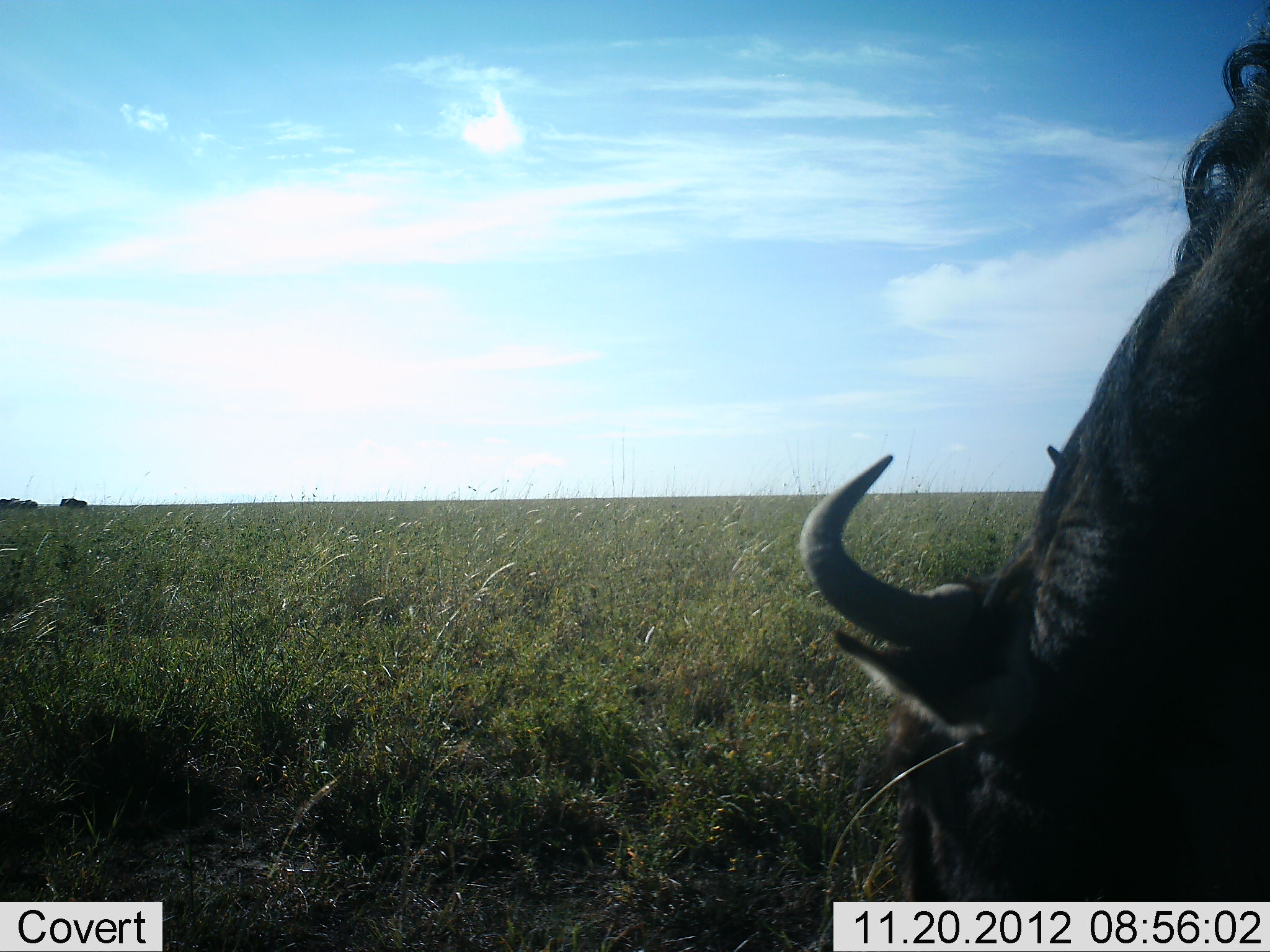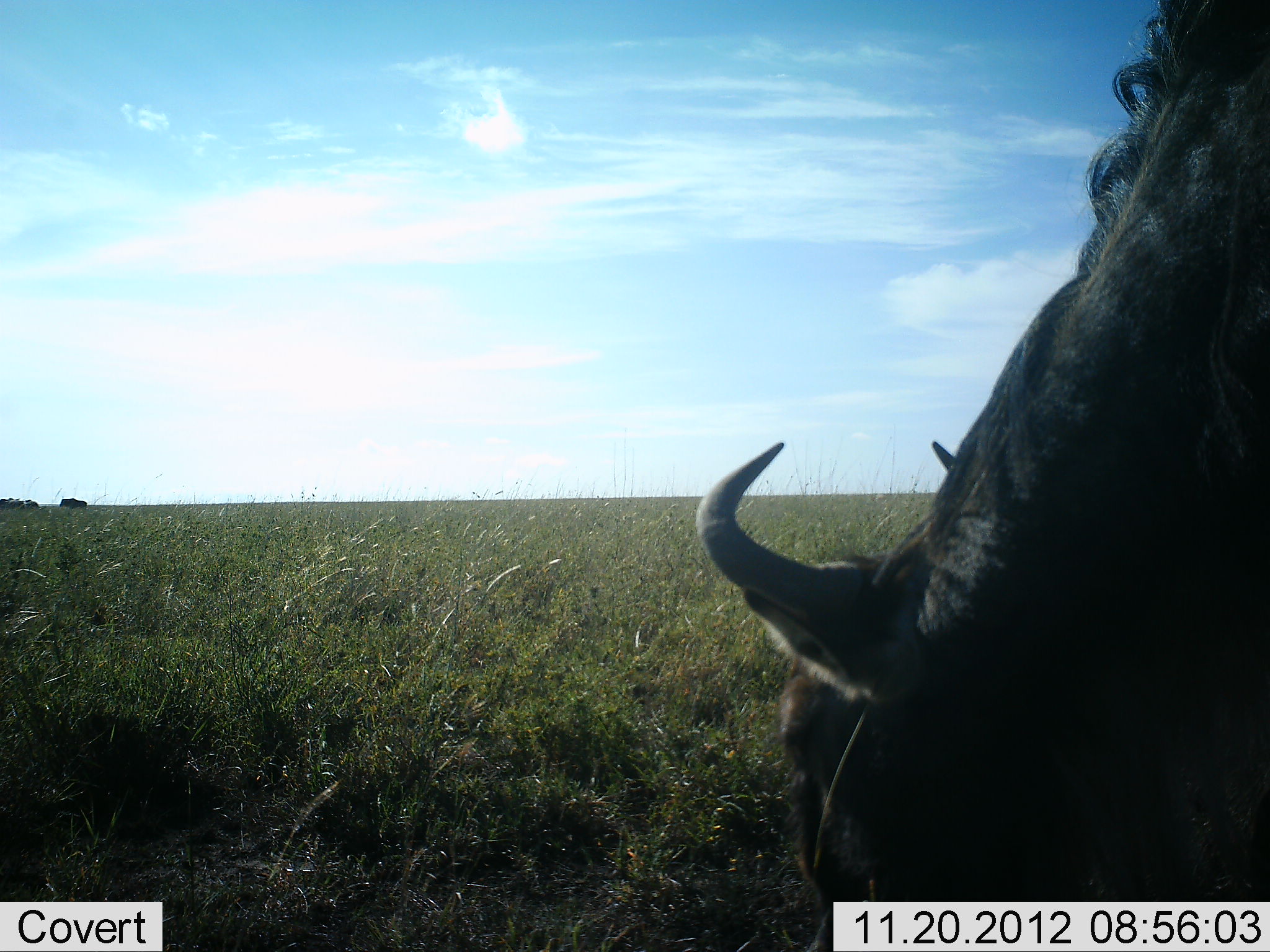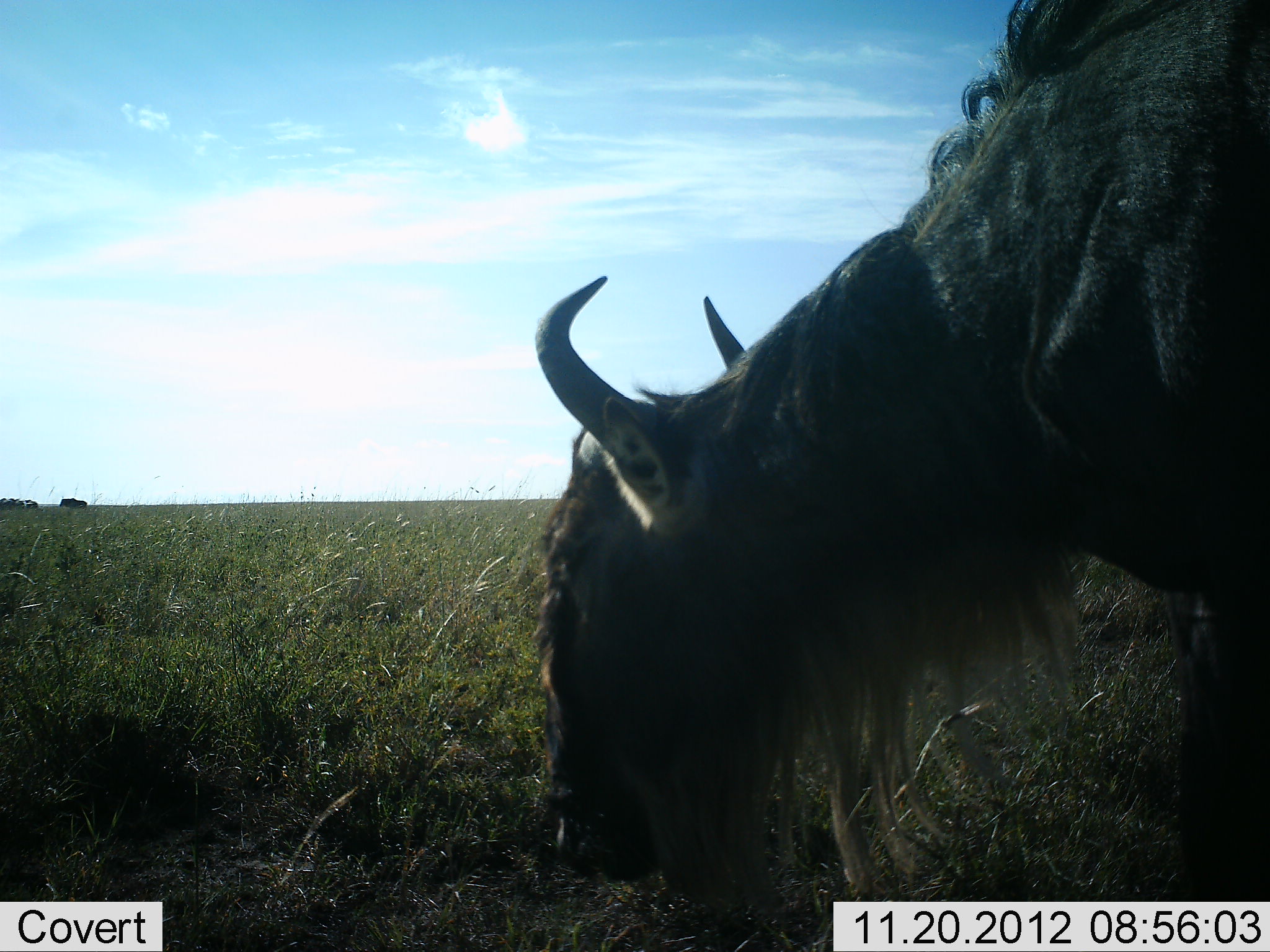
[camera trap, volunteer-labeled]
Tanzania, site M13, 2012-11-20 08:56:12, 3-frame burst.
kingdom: Animalia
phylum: Chordata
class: Mammalia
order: Artiodactyla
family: Bovidae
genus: Connochaetes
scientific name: Connochaetes taurinus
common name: blue wildebeest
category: wildebeest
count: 1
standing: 36%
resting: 0%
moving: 0%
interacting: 0%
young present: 0%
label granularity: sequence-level